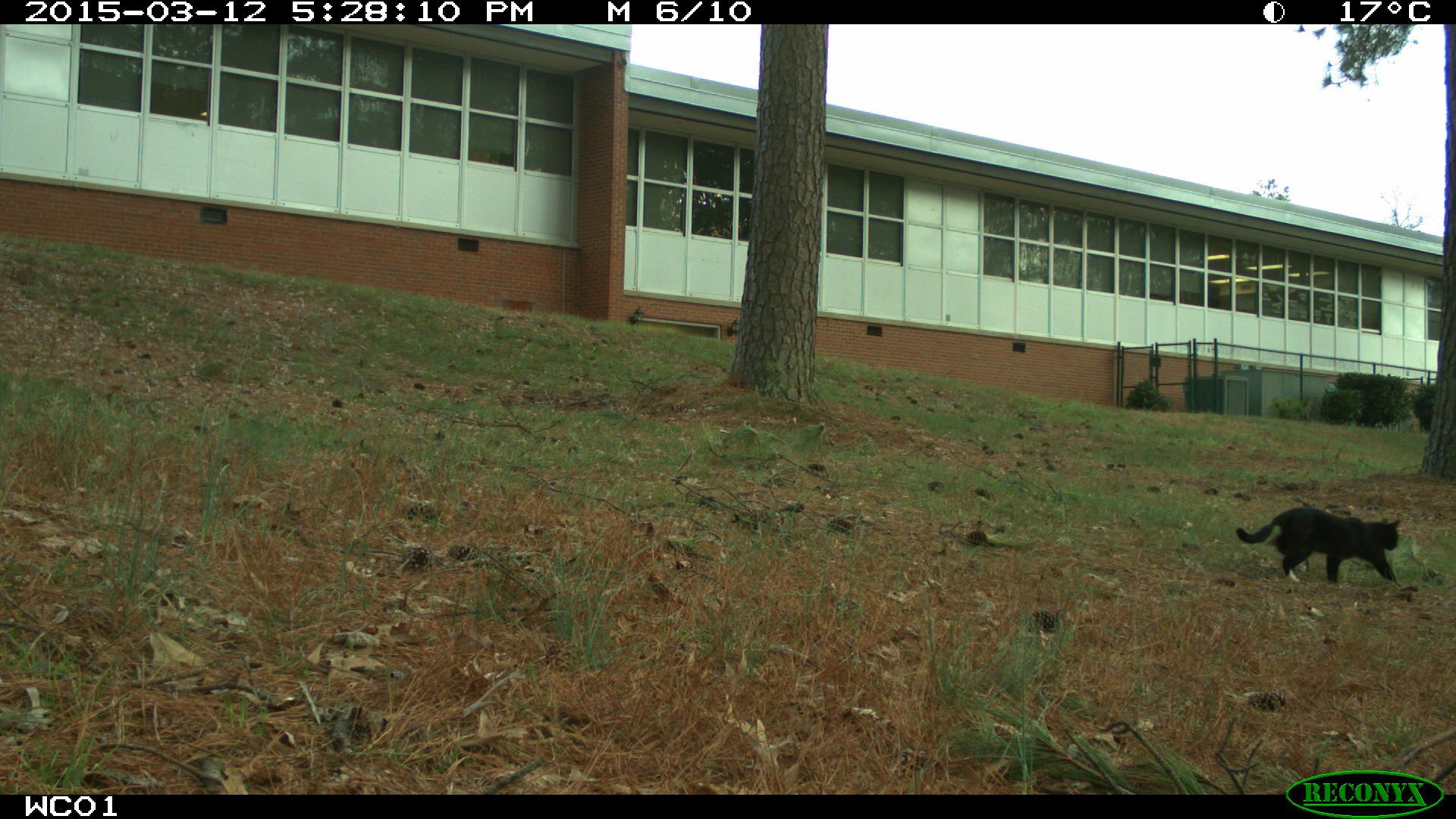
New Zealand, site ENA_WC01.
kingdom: Animalia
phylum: Chordata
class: Mammalia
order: Carnivora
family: Felidae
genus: Felis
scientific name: Felis catus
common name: domestic cat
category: cat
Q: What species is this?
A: Cat (domestic cat) (Felis catus).